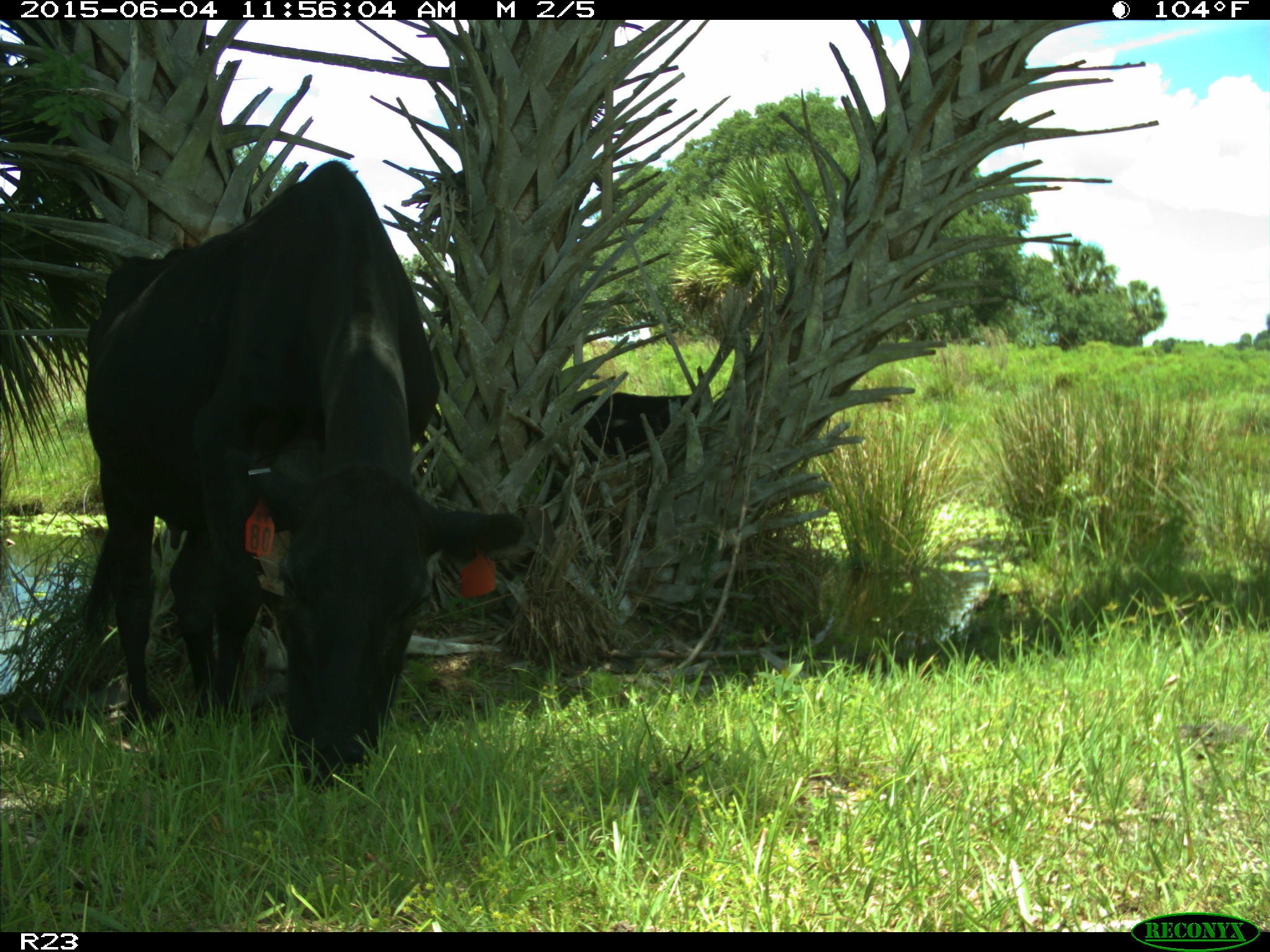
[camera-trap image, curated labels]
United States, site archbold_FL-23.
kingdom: Animalia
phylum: Chordata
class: Mammalia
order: Artiodactyla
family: Bovidae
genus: Bos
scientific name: Bos taurus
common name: domestic cow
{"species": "Bos taurus (domestic cow)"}